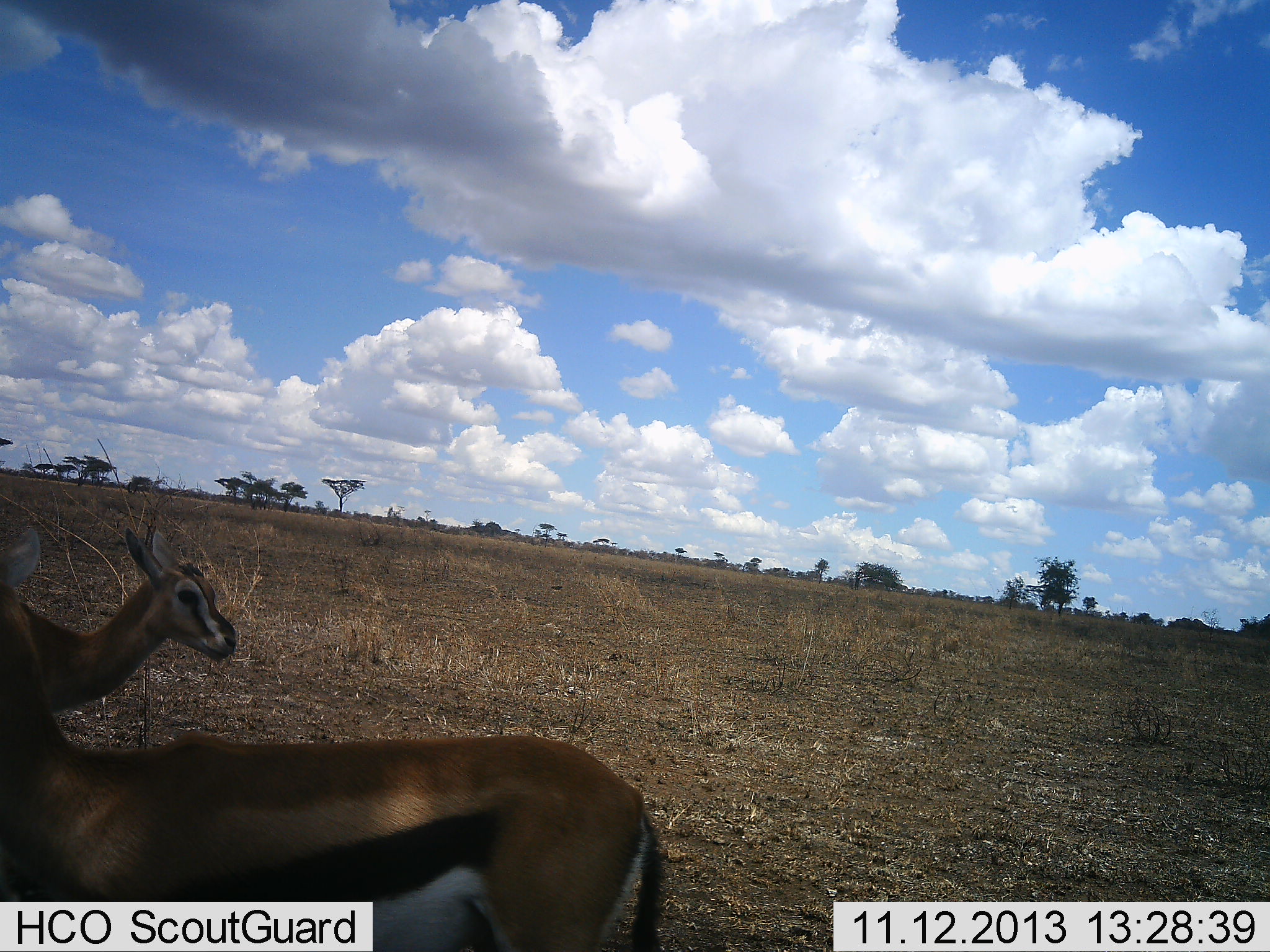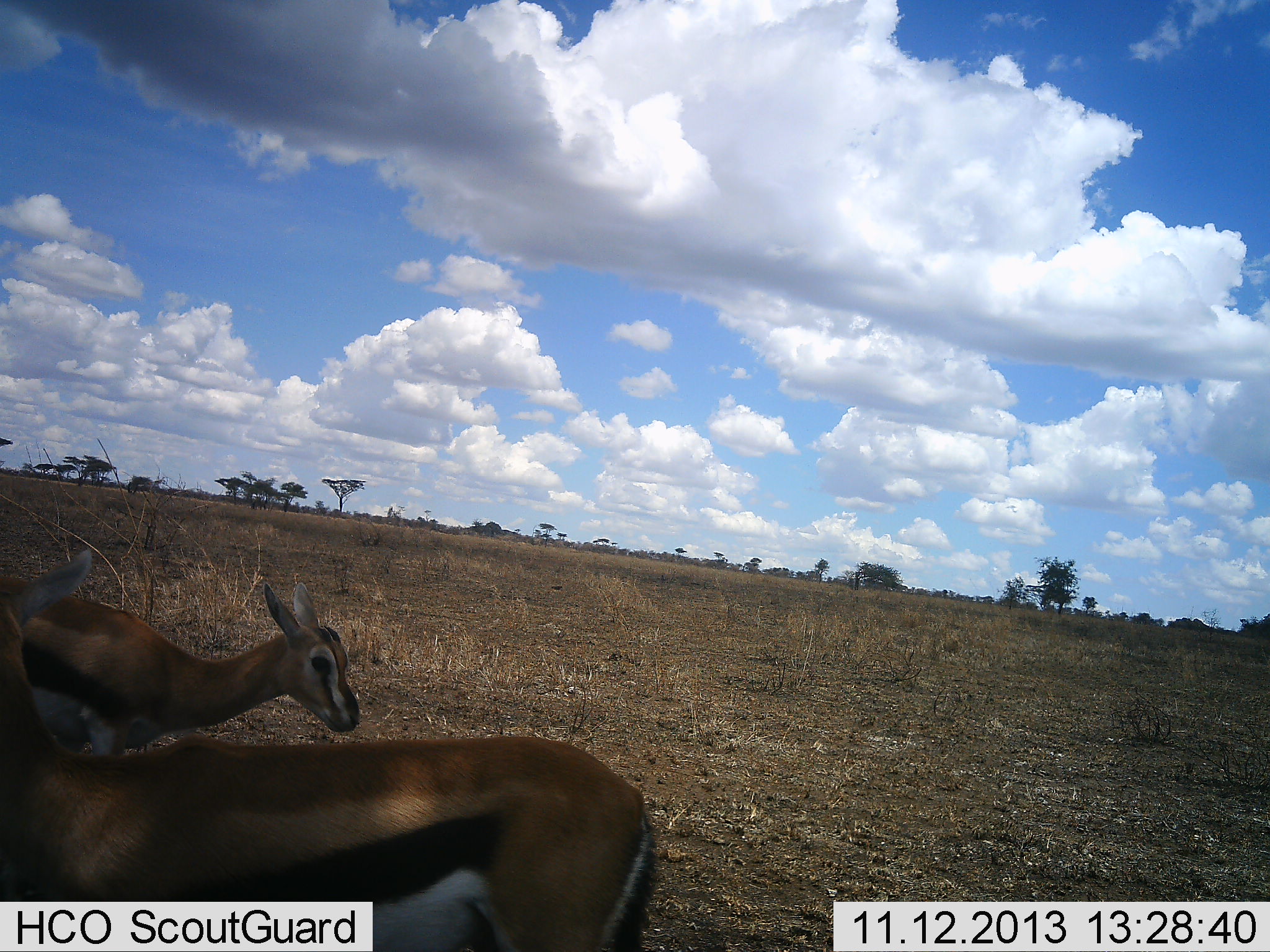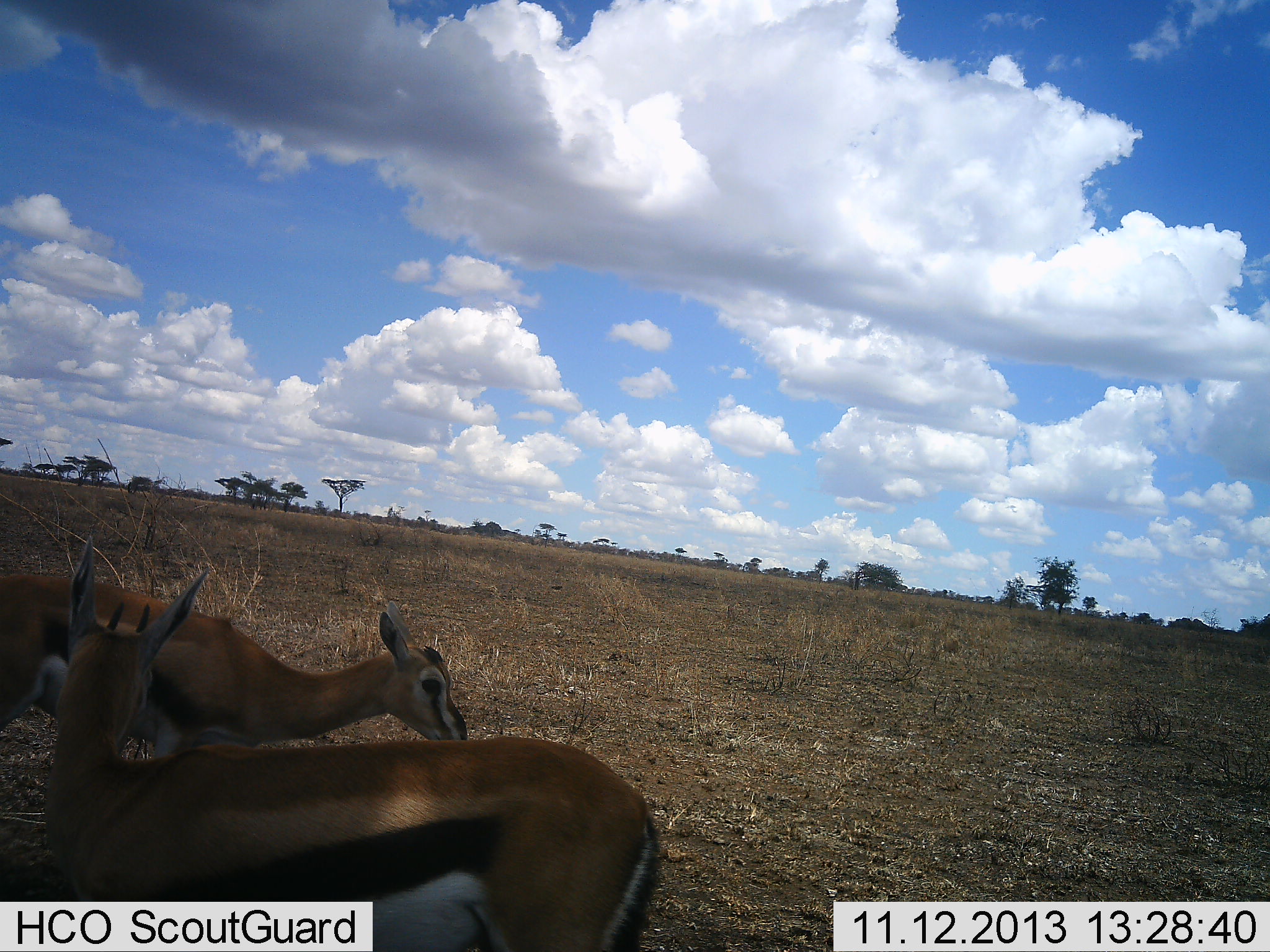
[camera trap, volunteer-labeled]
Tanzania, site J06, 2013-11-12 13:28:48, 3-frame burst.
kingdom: Animalia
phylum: Chordata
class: Mammalia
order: Artiodactyla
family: Bovidae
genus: Eudorcas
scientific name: Eudorcas thomsonii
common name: thomson's gazelle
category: gazellethomsons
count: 2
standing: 77%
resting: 3%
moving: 66%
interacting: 0%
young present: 6%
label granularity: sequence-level